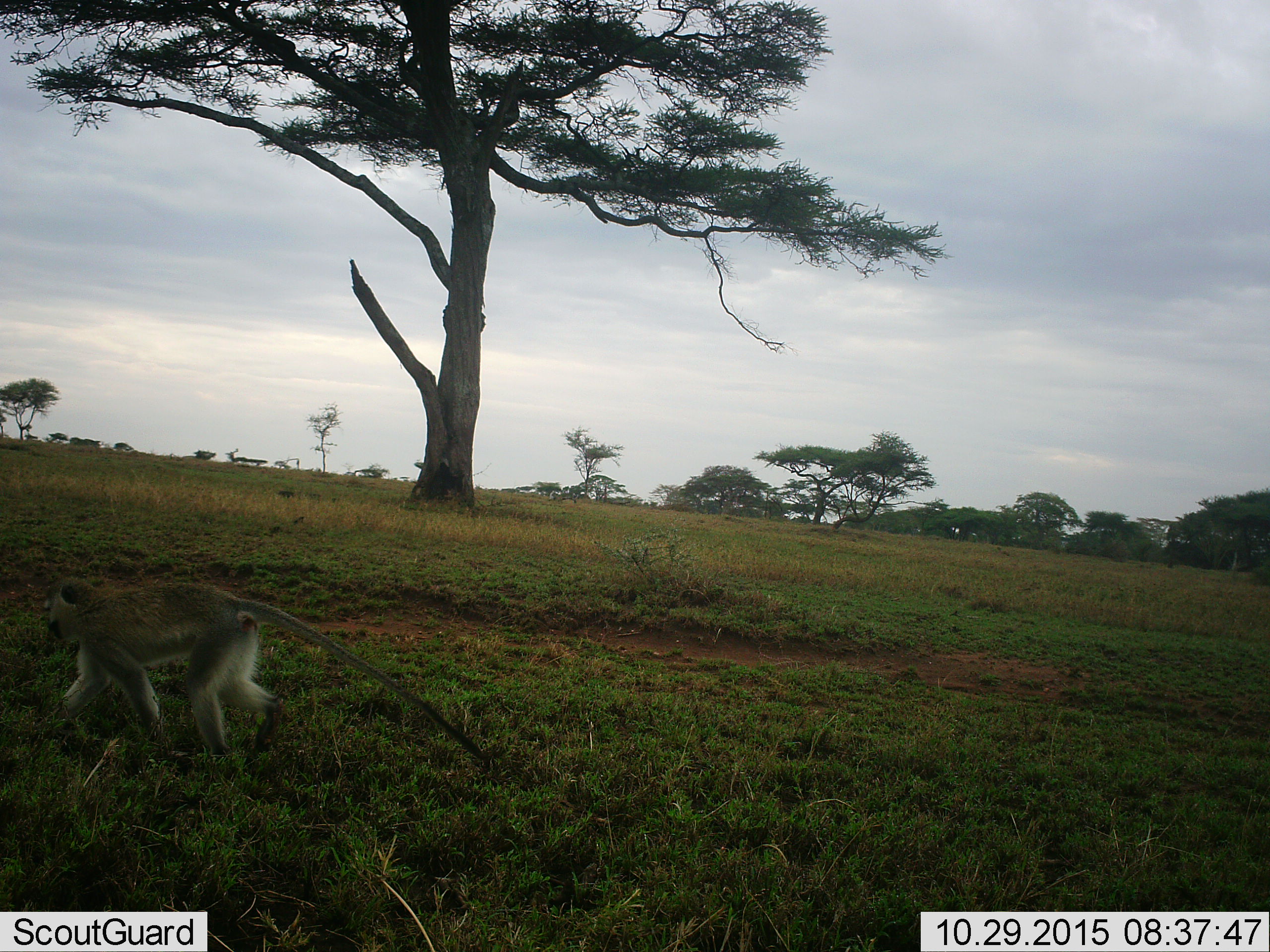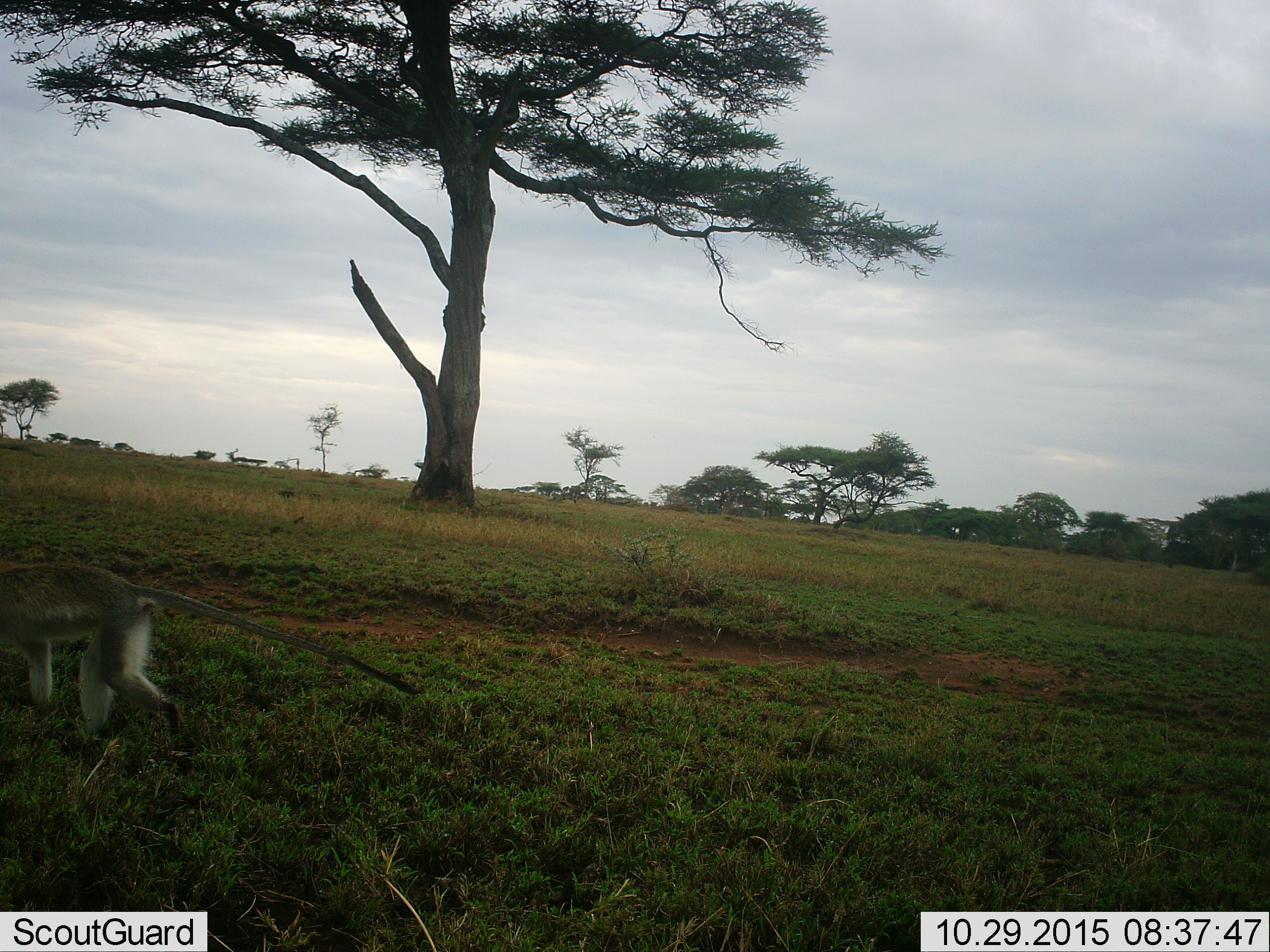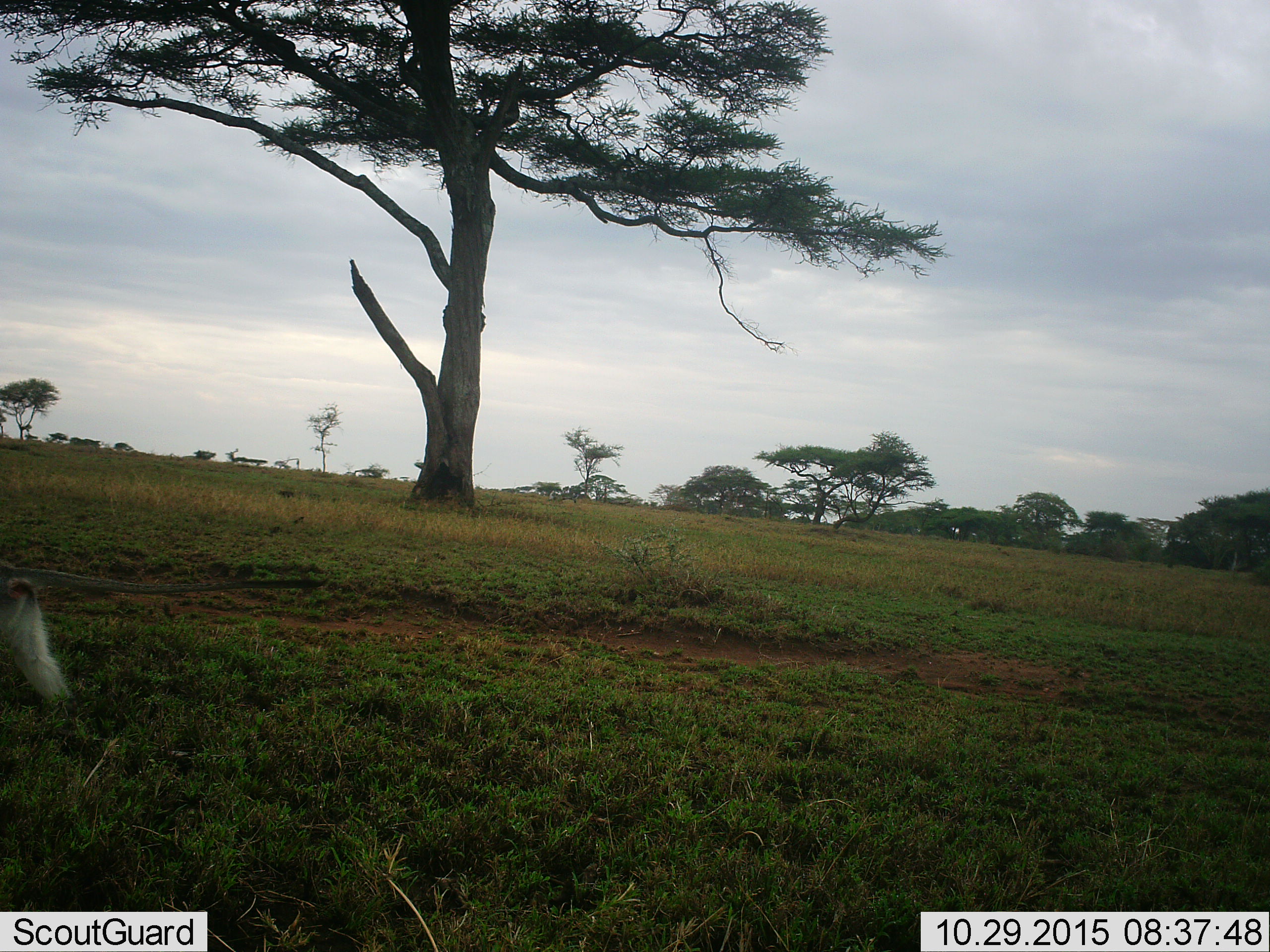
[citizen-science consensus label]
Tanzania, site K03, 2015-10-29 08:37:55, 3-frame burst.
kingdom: Animalia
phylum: Chordata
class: Mammalia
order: Primates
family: Cercopithecidae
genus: Chlorocebus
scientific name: Chlorocebus pygerythrus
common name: vervet monkey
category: monkeyvervet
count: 1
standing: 0%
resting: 0%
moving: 100%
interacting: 0%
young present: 0%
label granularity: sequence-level